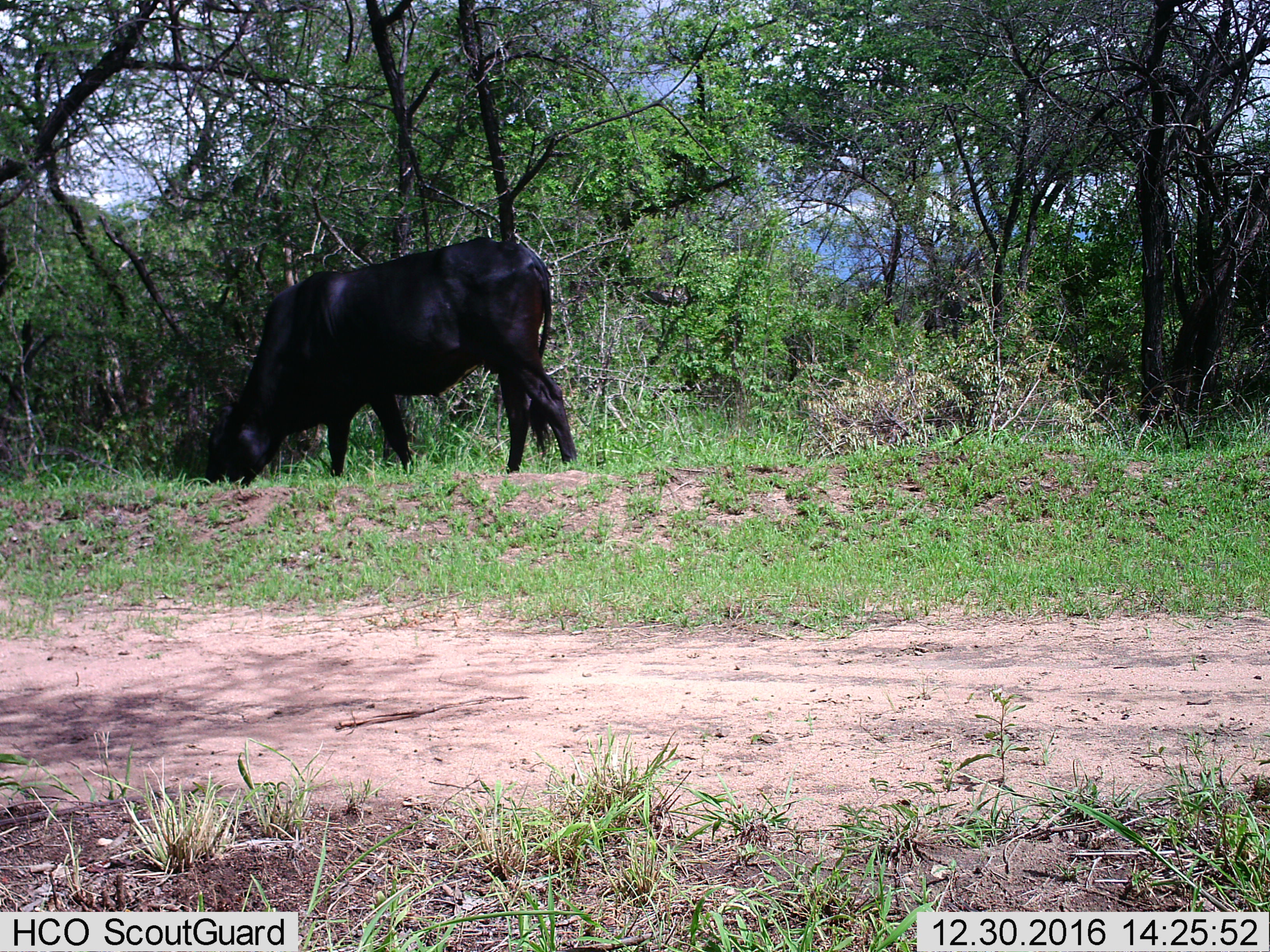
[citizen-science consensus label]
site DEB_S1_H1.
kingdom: Animalia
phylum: Chordata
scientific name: Vertebrata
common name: domestic animal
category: domesticanimal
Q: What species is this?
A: Domesticanimal (domestic animal) (Vertebrata).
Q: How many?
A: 1.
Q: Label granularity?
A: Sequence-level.